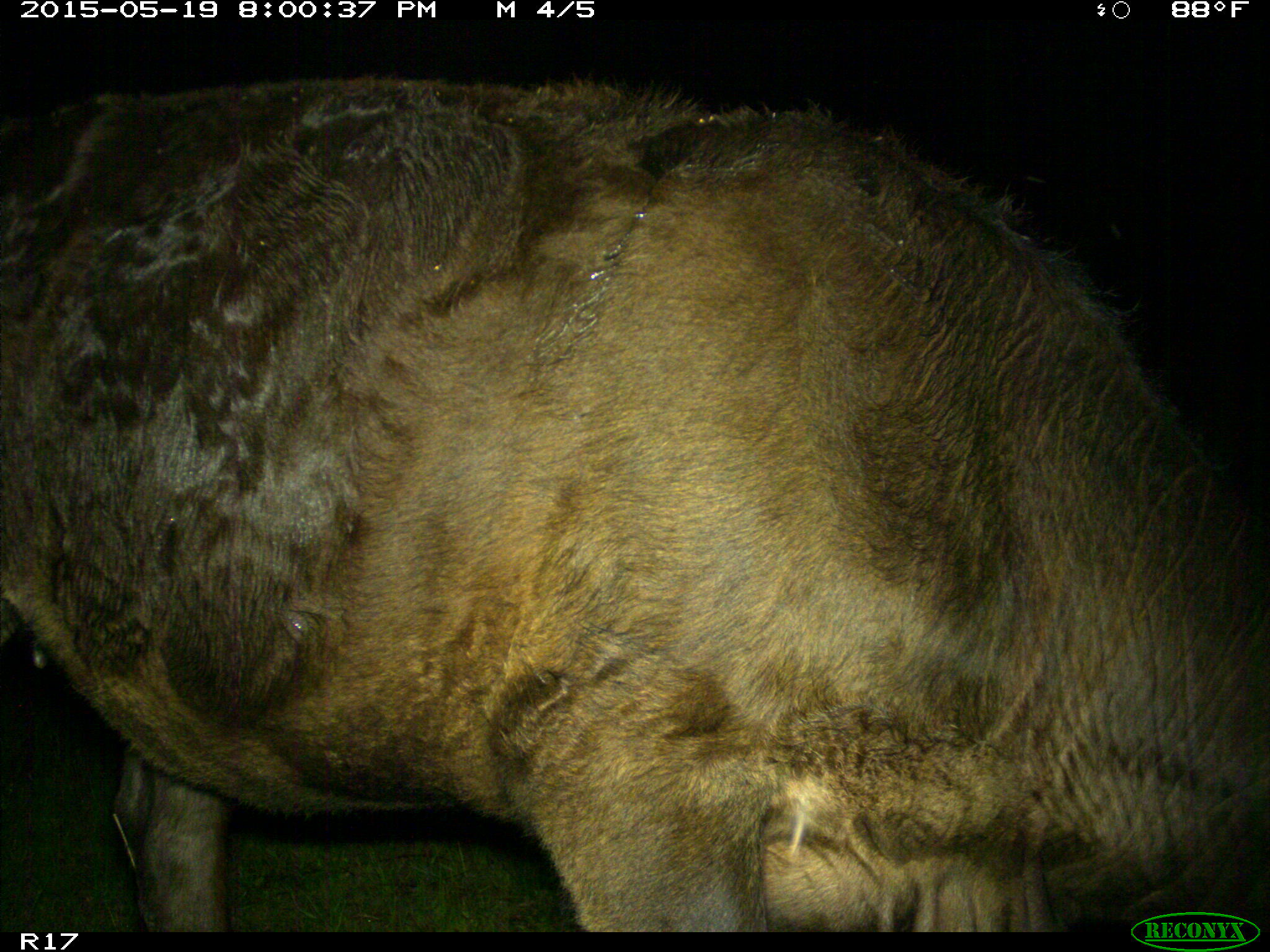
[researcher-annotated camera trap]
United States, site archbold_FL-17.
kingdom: Animalia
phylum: Chordata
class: Mammalia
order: Artiodactyla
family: Bovidae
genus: Bos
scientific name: Bos taurus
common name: domestic cow